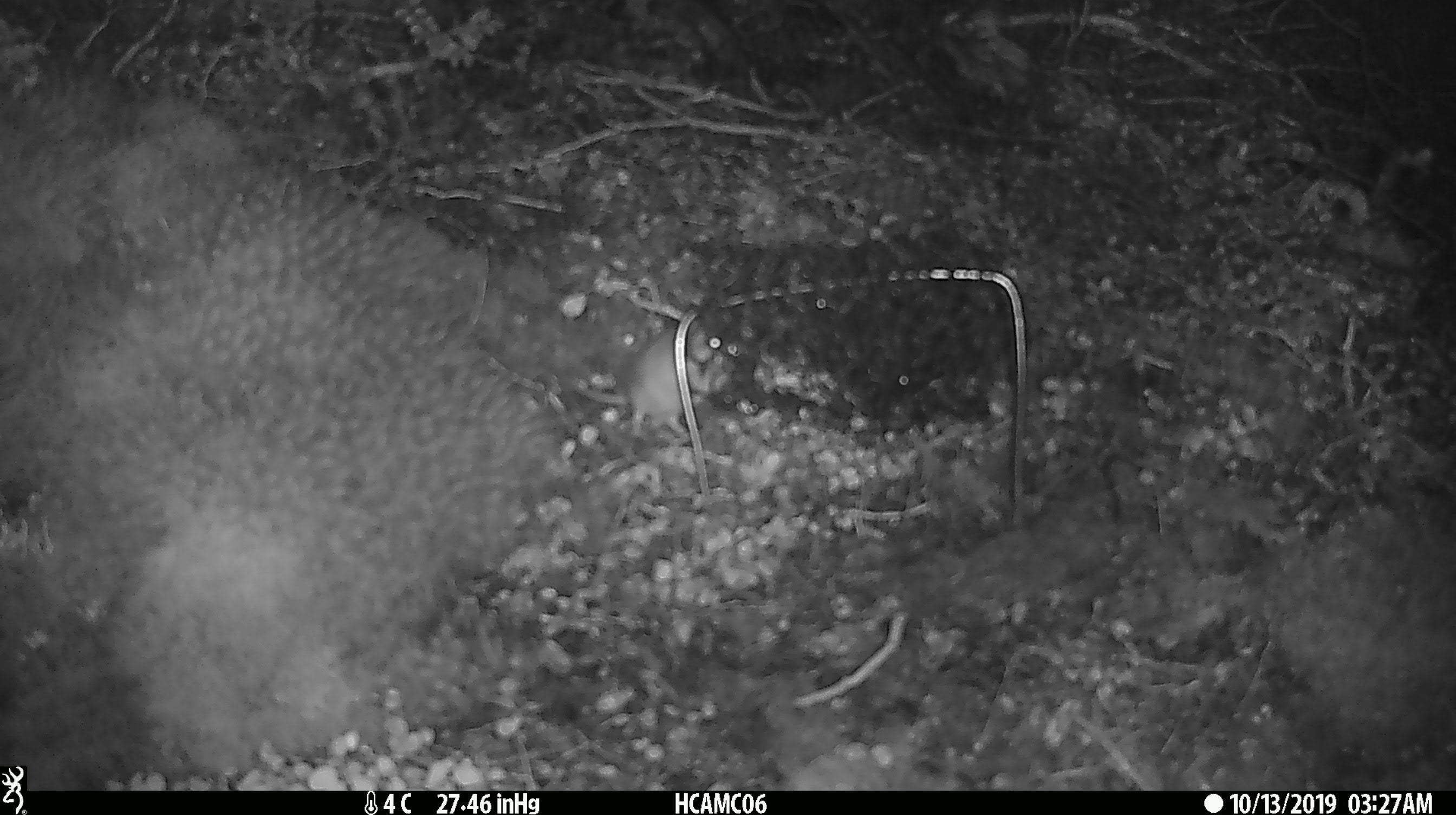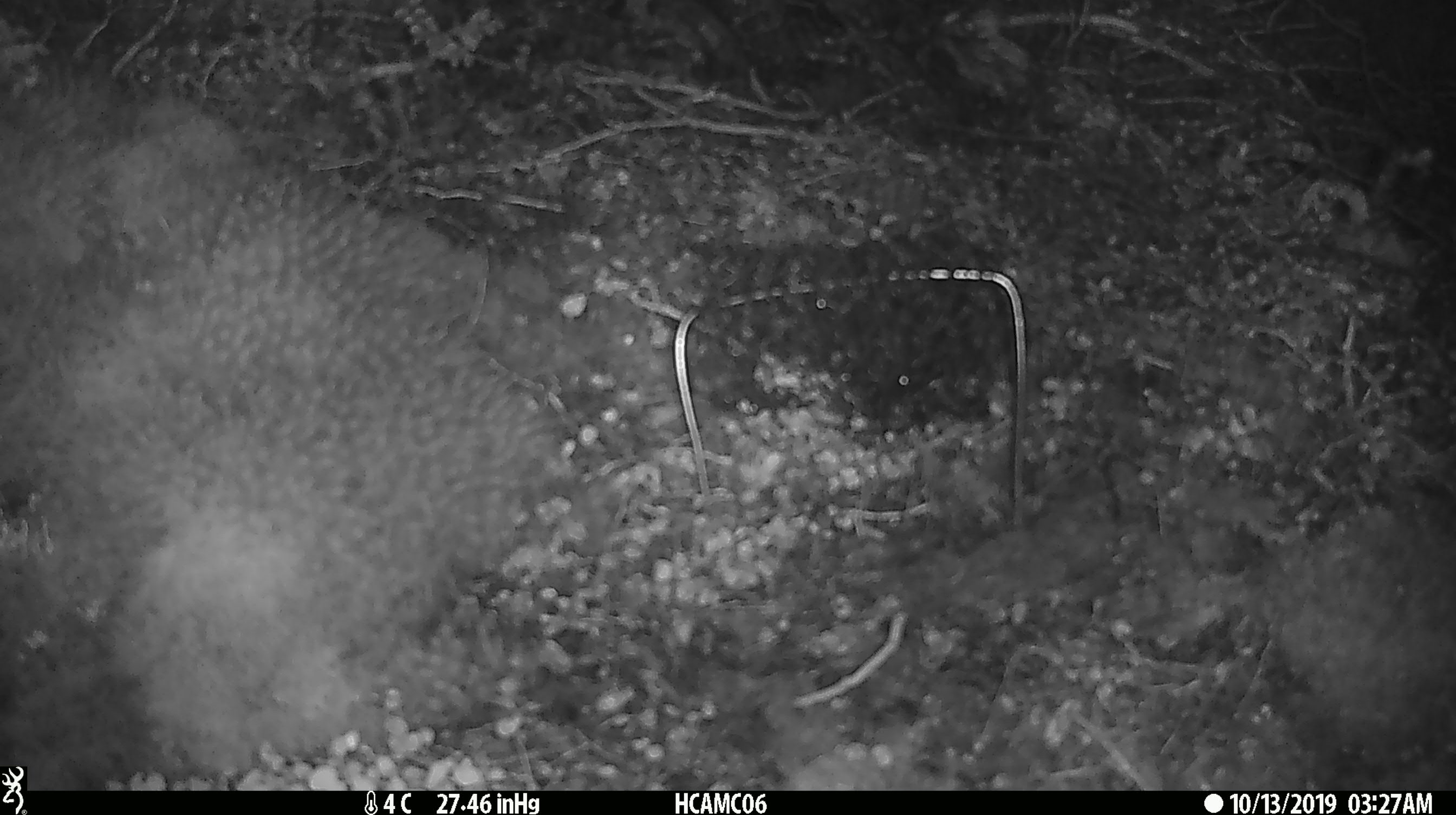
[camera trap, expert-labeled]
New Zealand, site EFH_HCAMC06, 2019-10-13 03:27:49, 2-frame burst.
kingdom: Animalia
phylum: Chordata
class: Mammalia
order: Rodentia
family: Muridae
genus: Mus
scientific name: Mus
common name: mouse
Mouse (Mus).